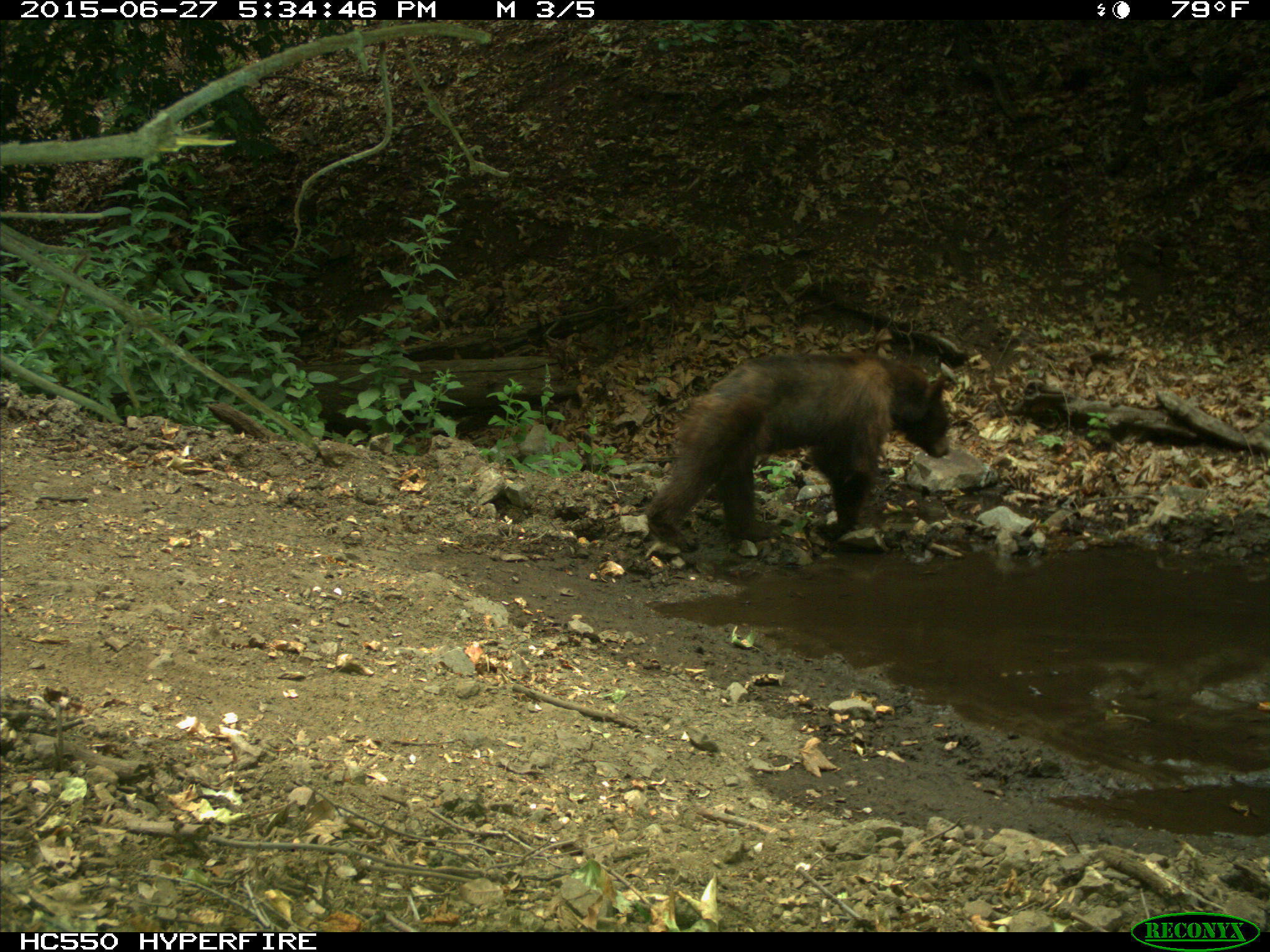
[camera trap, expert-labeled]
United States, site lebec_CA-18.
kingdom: Animalia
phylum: Chordata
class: Mammalia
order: Carnivora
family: Ursidae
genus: Ursus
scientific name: Ursus americanus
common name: american black bear